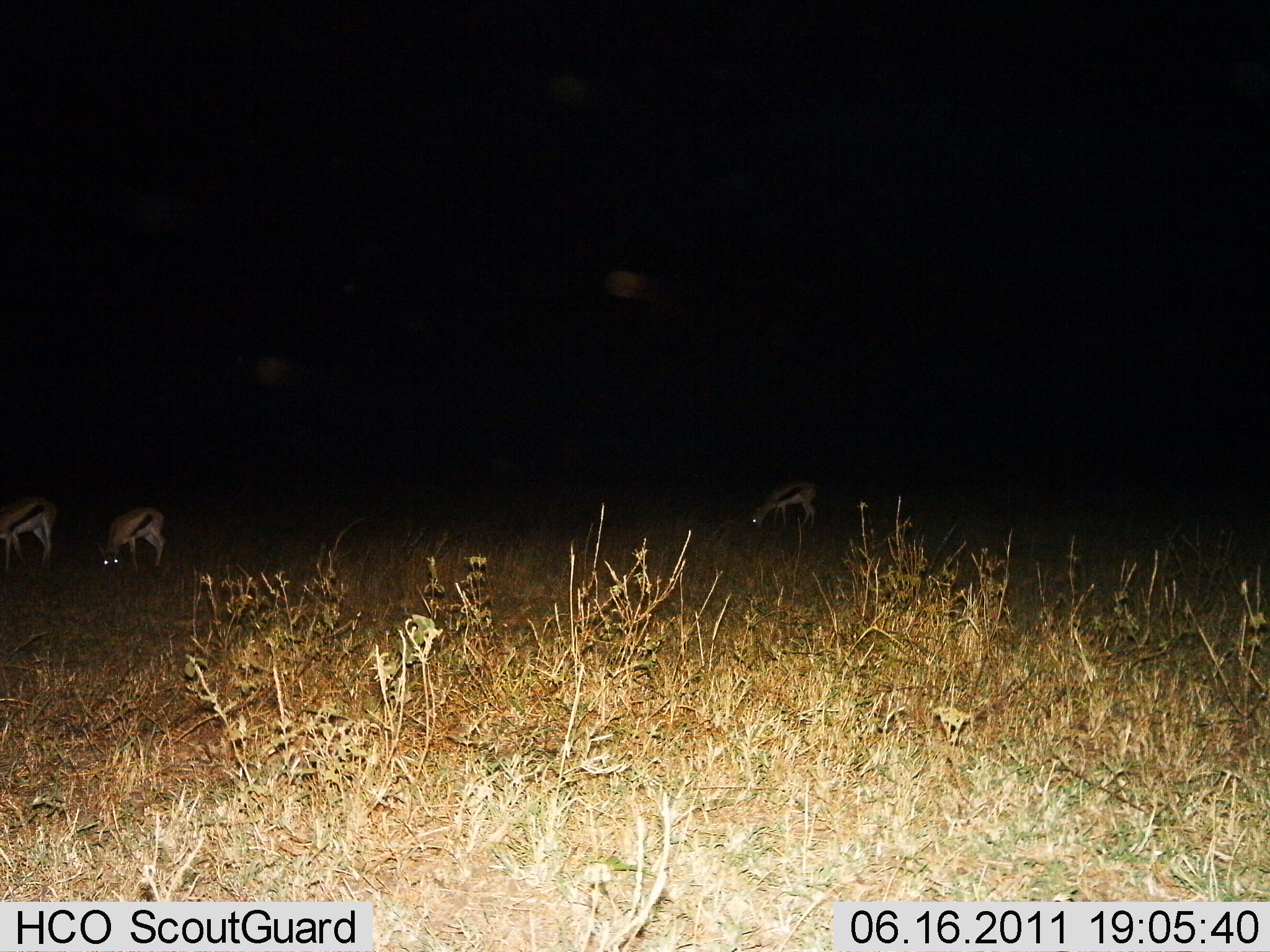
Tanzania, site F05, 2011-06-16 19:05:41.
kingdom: Animalia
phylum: Chordata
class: Mammalia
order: Artiodactyla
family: Bovidae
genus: Eudorcas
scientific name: Eudorcas thomsonii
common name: thomson's gazelle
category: gazellethomsons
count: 3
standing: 9%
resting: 0%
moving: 0%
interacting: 0%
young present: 0%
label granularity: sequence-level